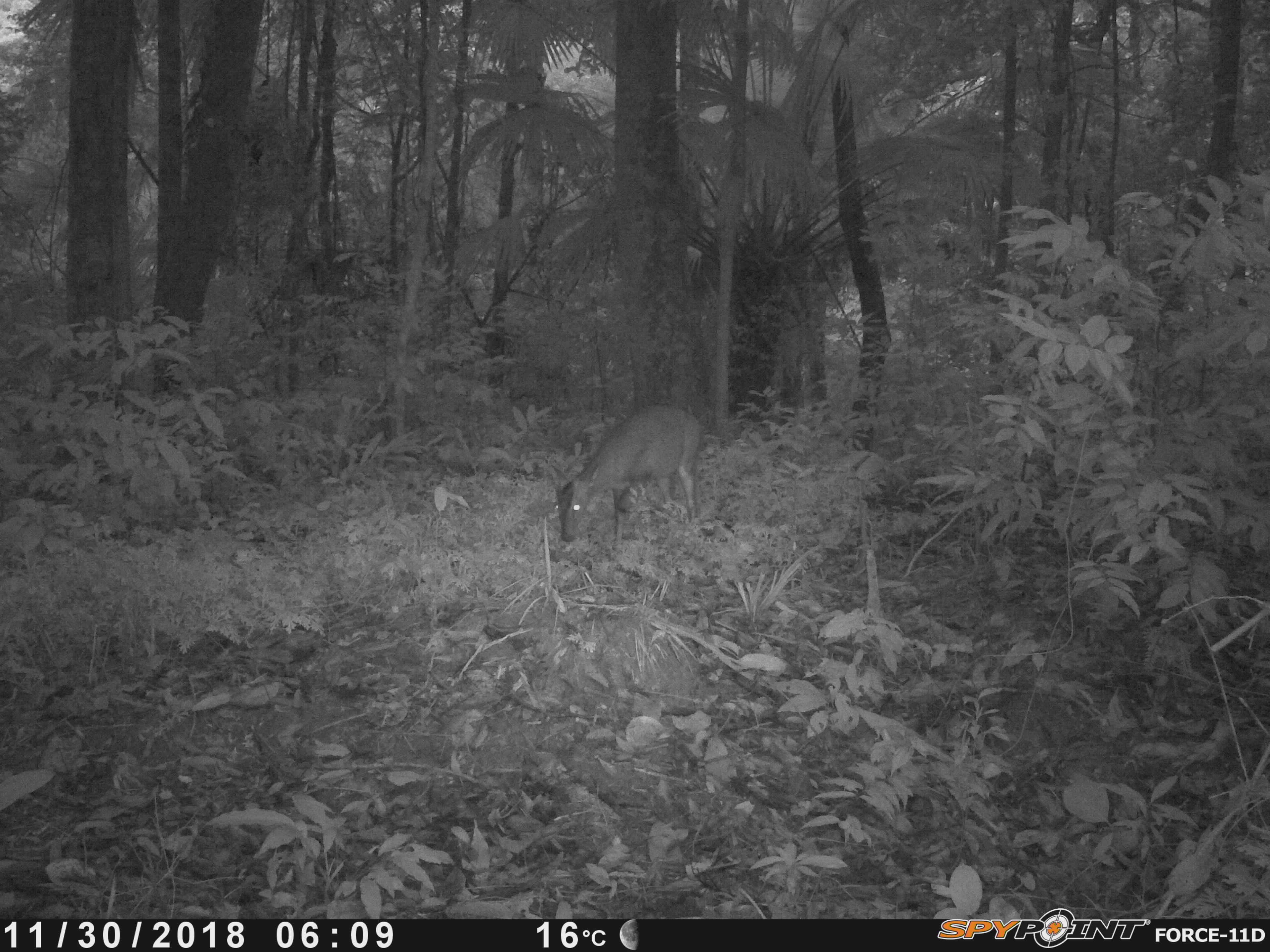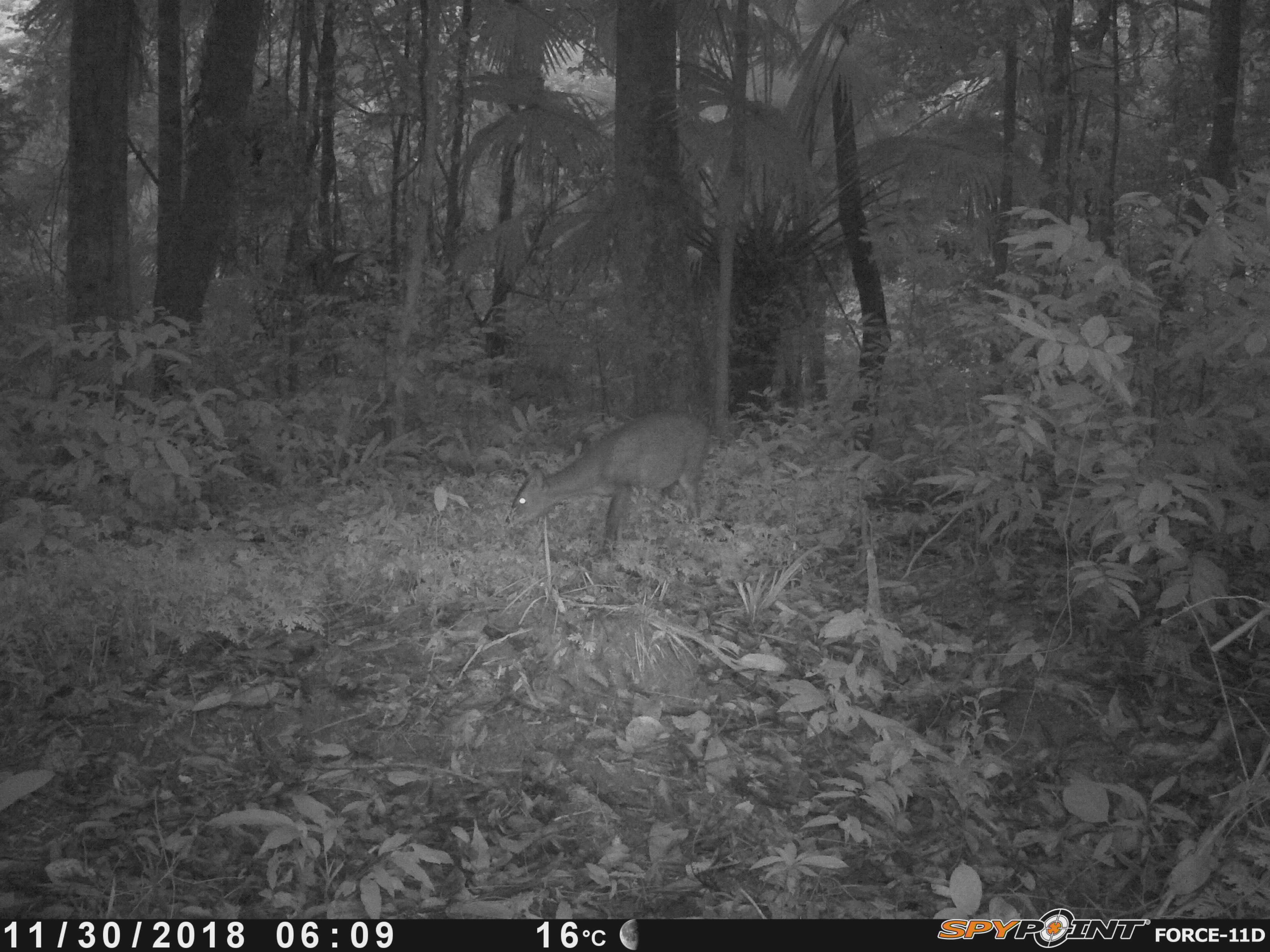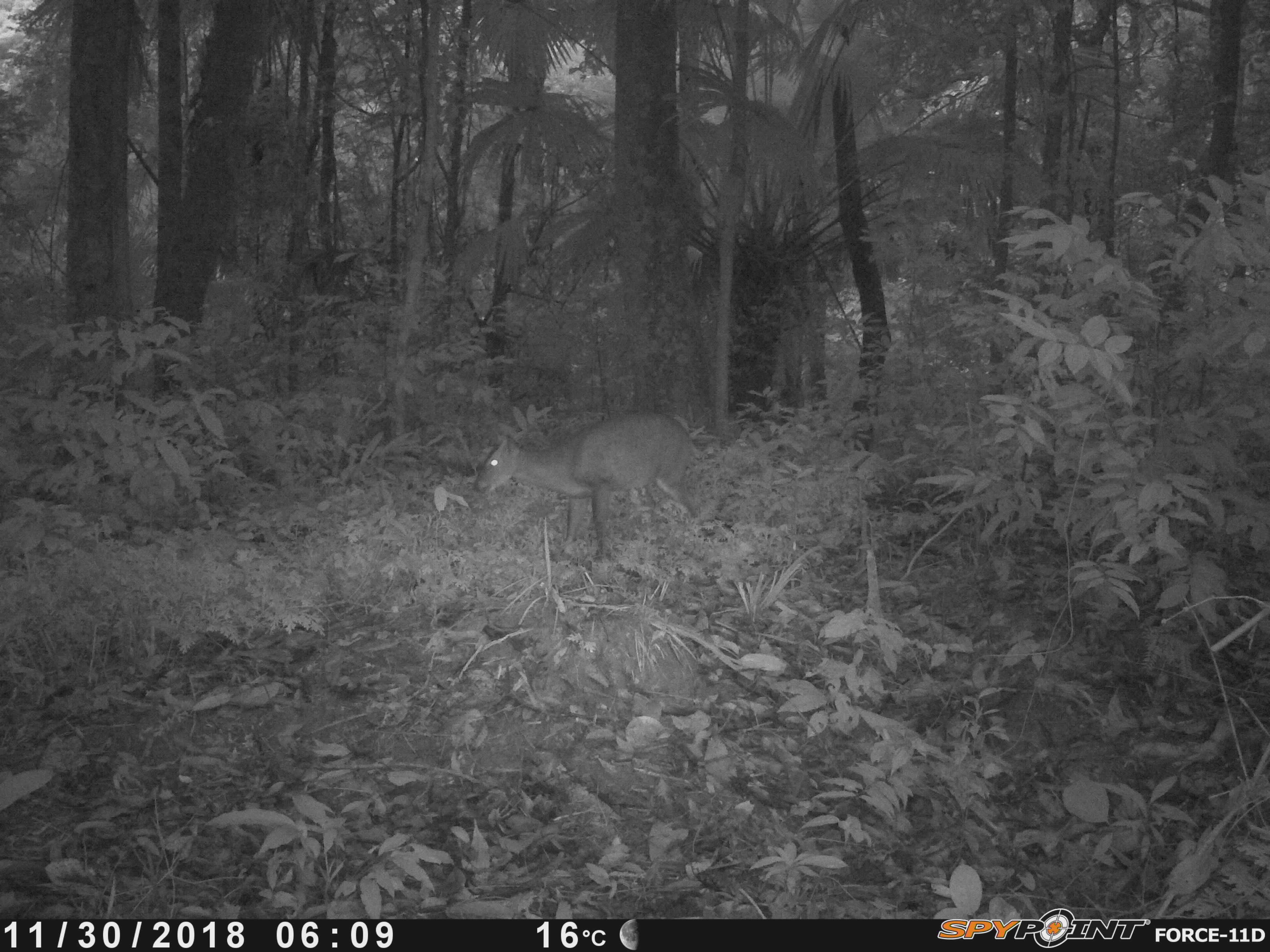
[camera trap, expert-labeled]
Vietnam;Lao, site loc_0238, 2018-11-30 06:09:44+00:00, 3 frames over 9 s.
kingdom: Animalia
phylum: Chordata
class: Mammalia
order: Artiodactyla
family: Cervidae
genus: Muntiacus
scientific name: Muntiacus vuquangensis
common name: large-antlered muntjac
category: large antlered muntjac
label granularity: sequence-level